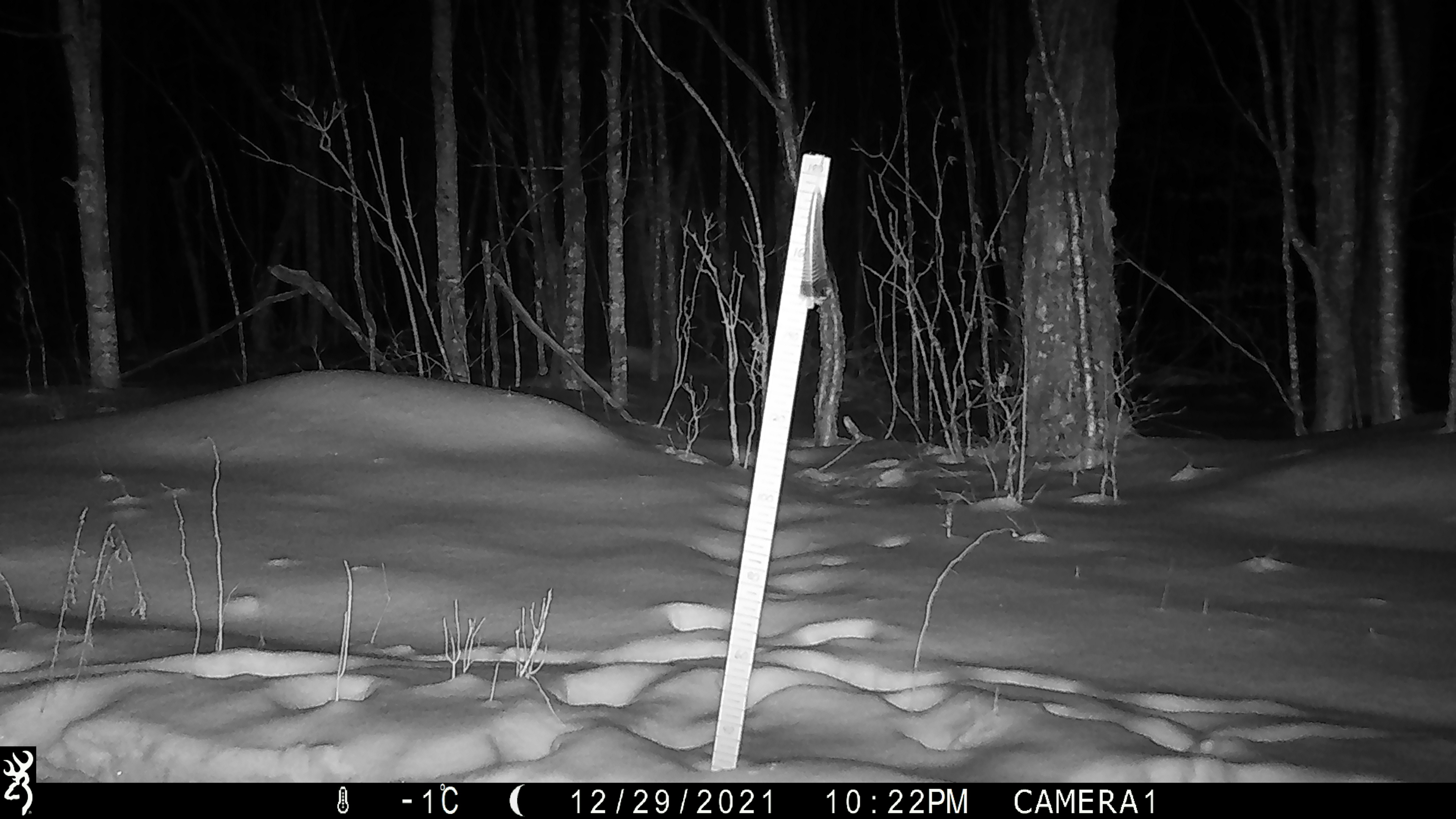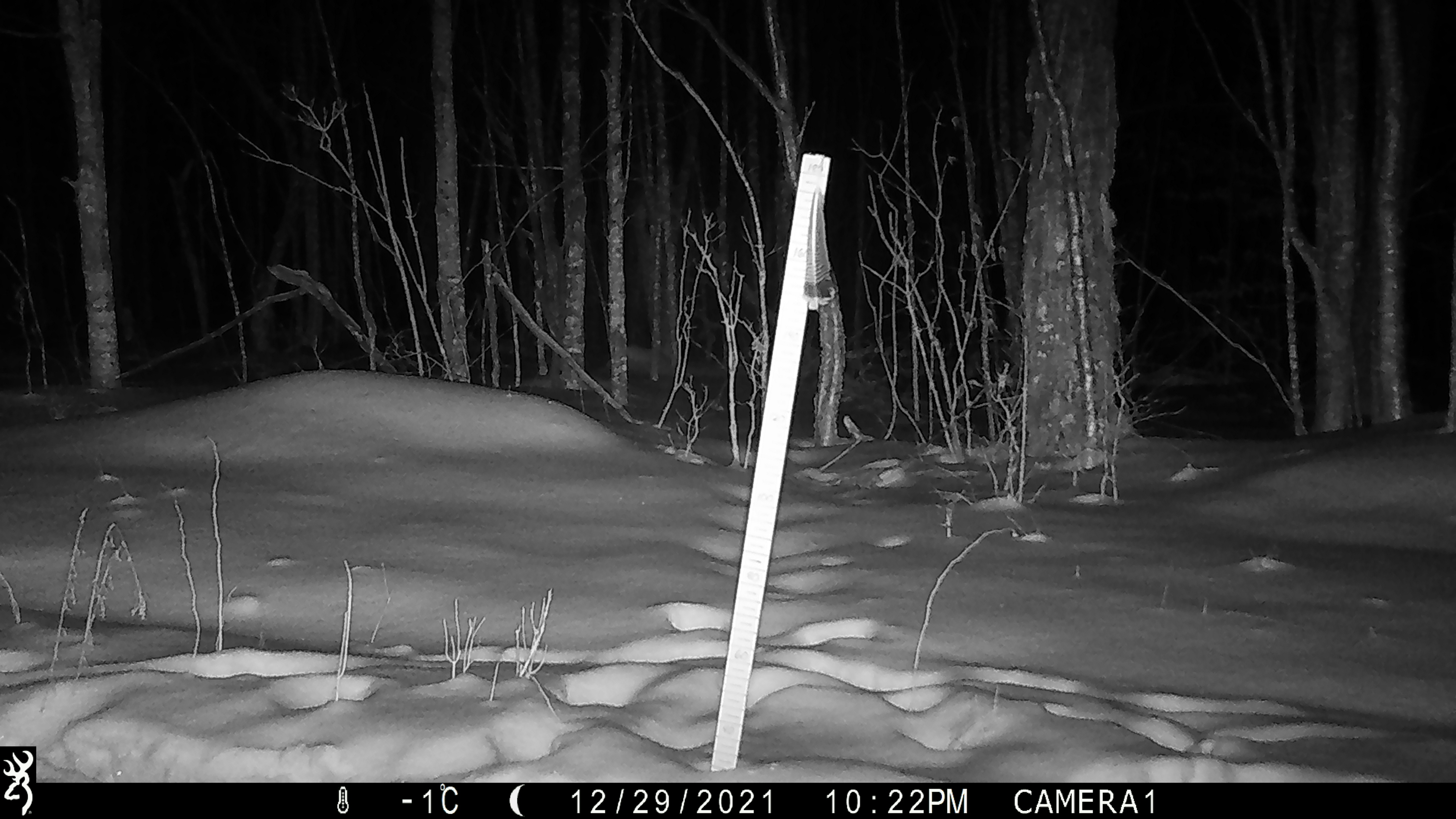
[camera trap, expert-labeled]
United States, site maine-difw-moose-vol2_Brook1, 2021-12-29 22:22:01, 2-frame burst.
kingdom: Animalia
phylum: Chordata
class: Mammalia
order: Artiodactyla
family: Cervidae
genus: Alces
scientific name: Alces alces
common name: moose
Moose (Alces alces).